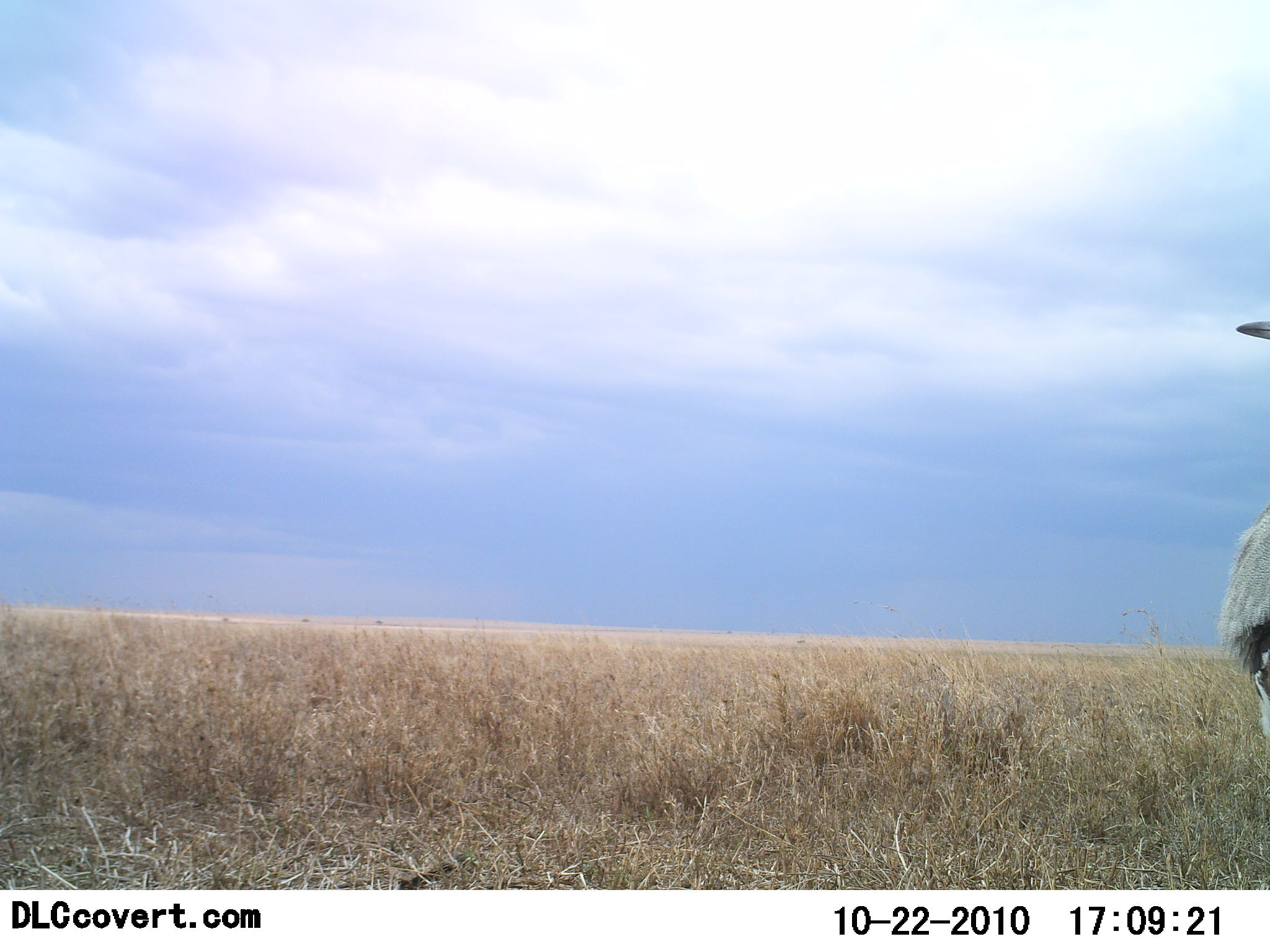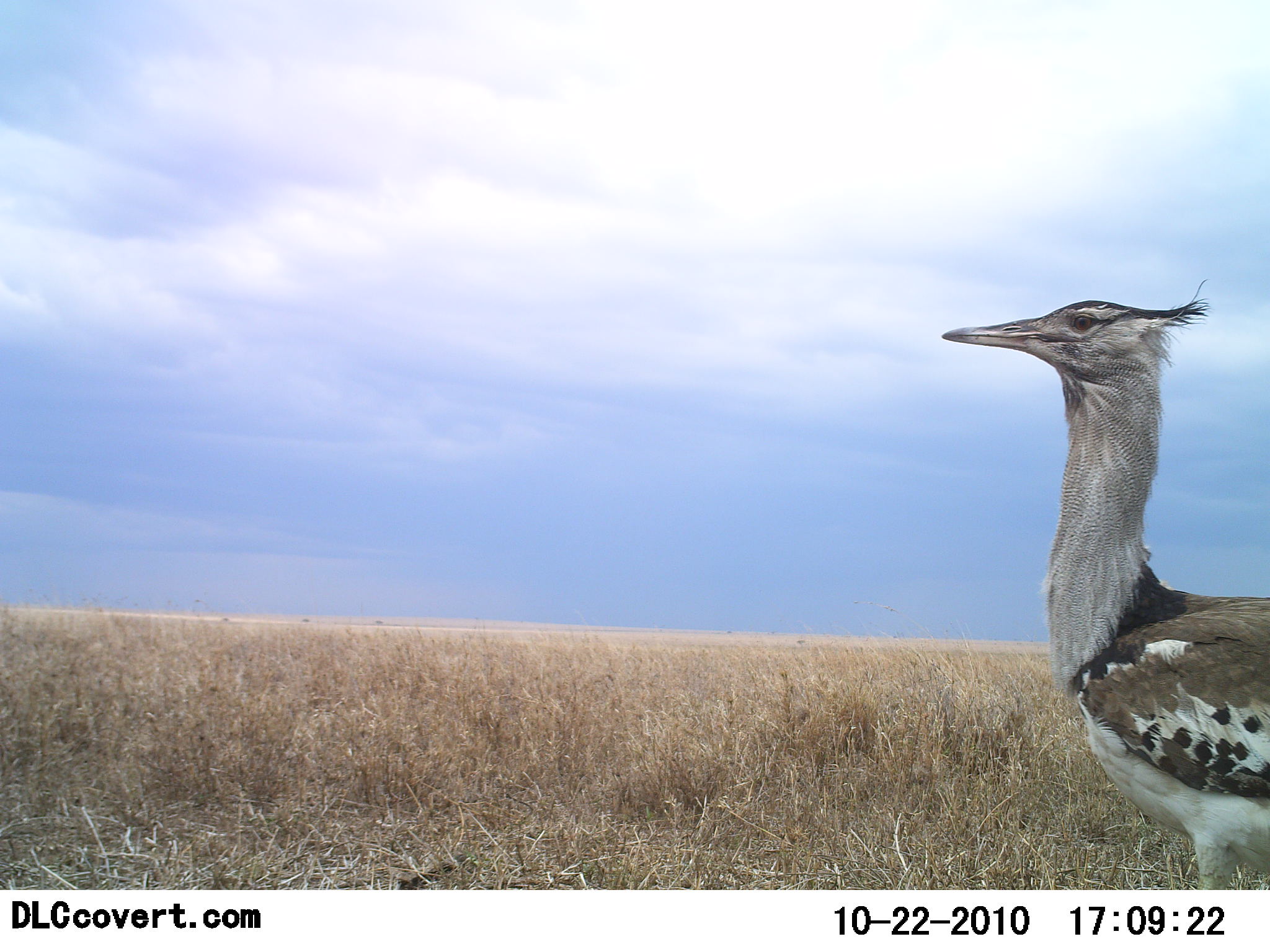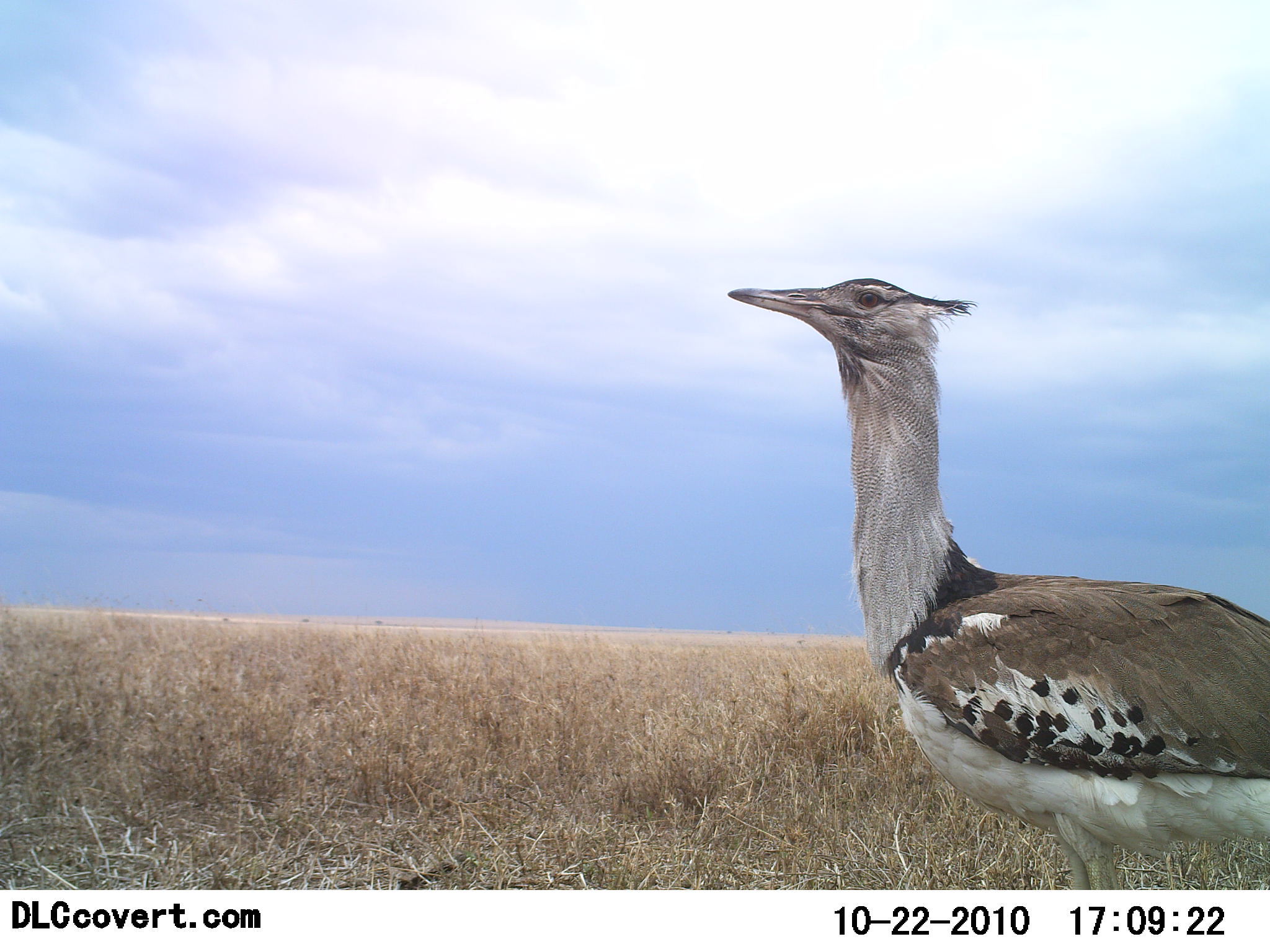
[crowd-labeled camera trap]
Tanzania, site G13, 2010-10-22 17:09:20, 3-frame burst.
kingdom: Animalia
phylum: Chordata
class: Aves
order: Otidiformes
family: Otididae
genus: Ardeotis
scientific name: Ardeotis kori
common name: kori bustard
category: koribustard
Koribustard (kori bustard) (Ardeotis kori), count 1. Behavior (volunteer vote fractions): standing 29%, resting 0%, moving 79%, interacting 0%. Young present (vote fraction): 0%. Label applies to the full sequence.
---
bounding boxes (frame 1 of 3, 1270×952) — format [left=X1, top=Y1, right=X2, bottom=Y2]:
animal: [left=1214, top=319, right=1270, bottom=746]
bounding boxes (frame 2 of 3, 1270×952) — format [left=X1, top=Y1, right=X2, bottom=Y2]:
animal: [left=940, top=277, right=1270, bottom=890]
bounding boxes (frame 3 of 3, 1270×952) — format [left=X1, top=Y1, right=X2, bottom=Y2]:
animal: [left=726, top=276, right=1270, bottom=890]